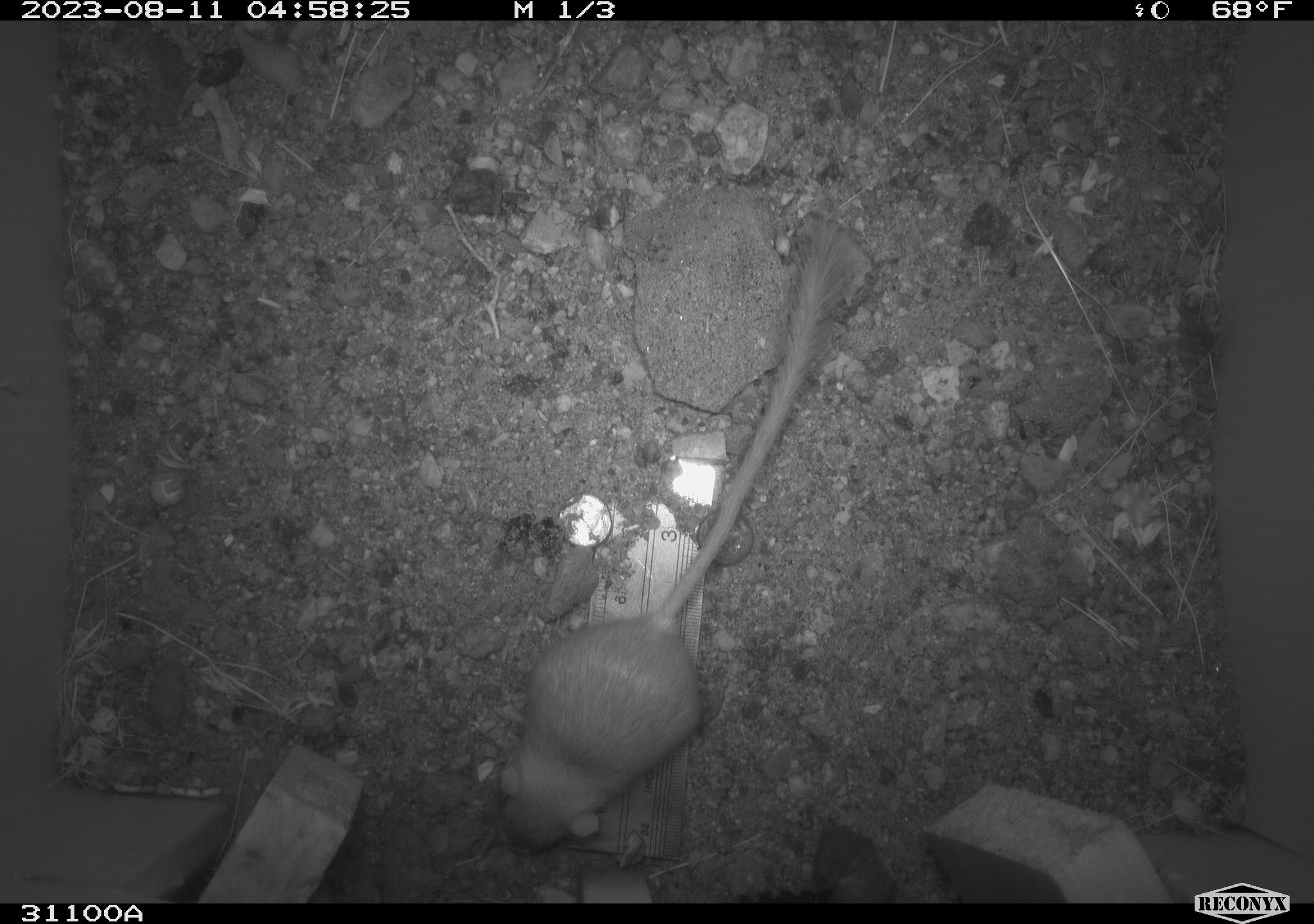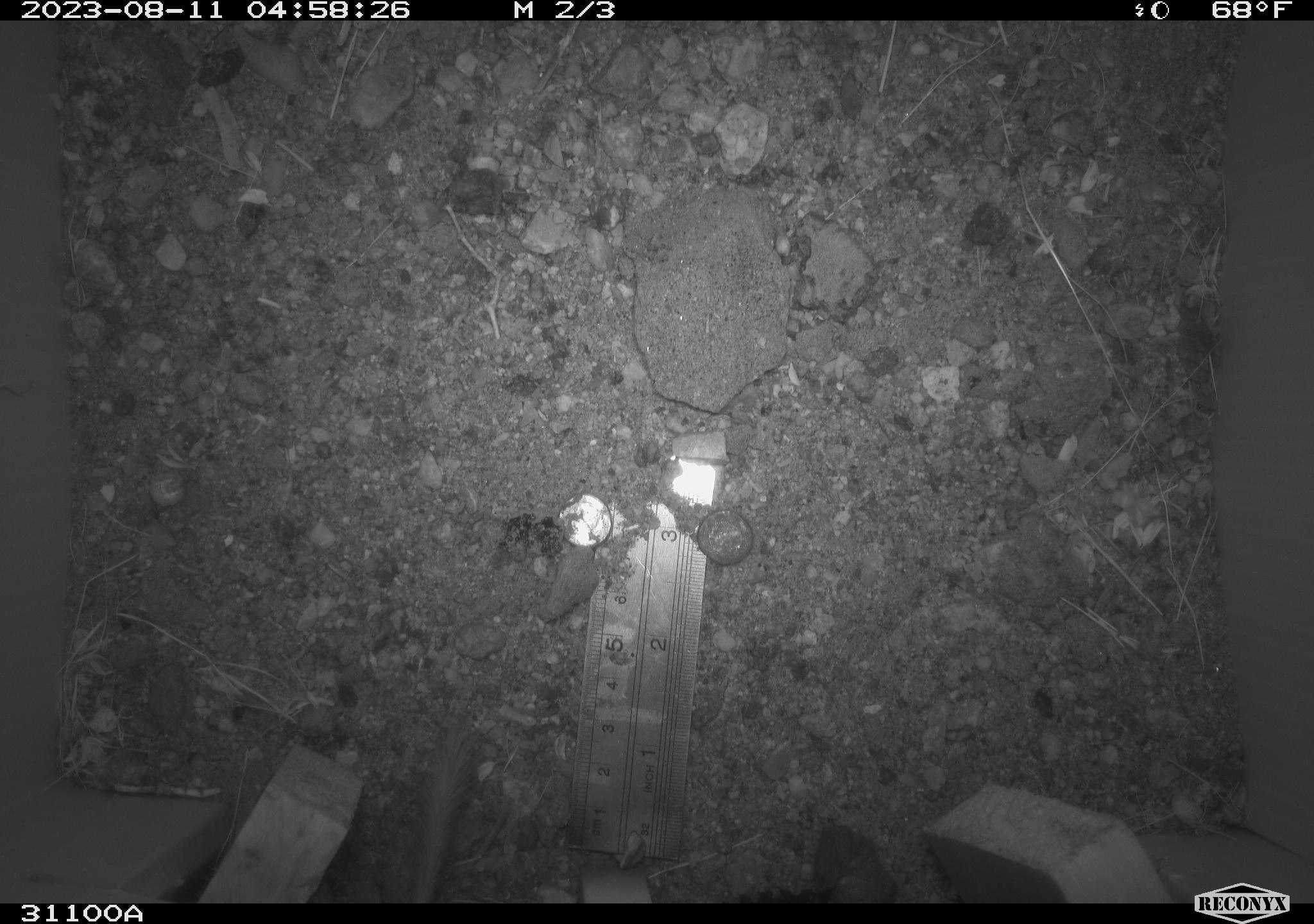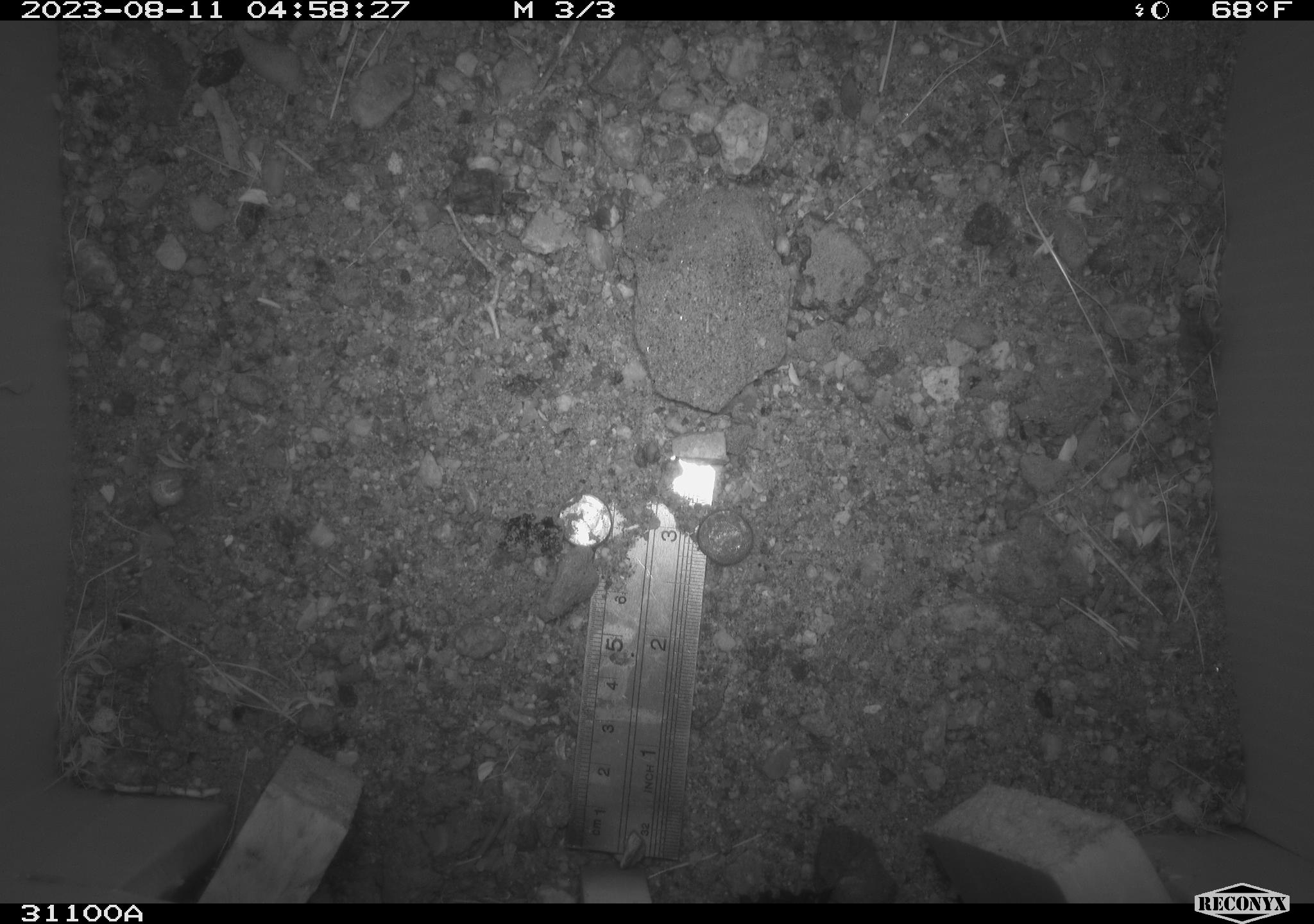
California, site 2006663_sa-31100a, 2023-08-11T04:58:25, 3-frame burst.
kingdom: Animalia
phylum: Chordata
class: Mammalia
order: Rodentia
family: Heteromyidae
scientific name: Heteromyidae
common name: kangaroo rats and pocket mice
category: heteromyidae family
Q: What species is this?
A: Heteromyidae family (kangaroo rats and pocket mice) (Heteromyidae).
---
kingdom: Animalia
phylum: Arthropoda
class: Insecta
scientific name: Insecta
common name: insect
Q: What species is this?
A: Insect (Insecta).